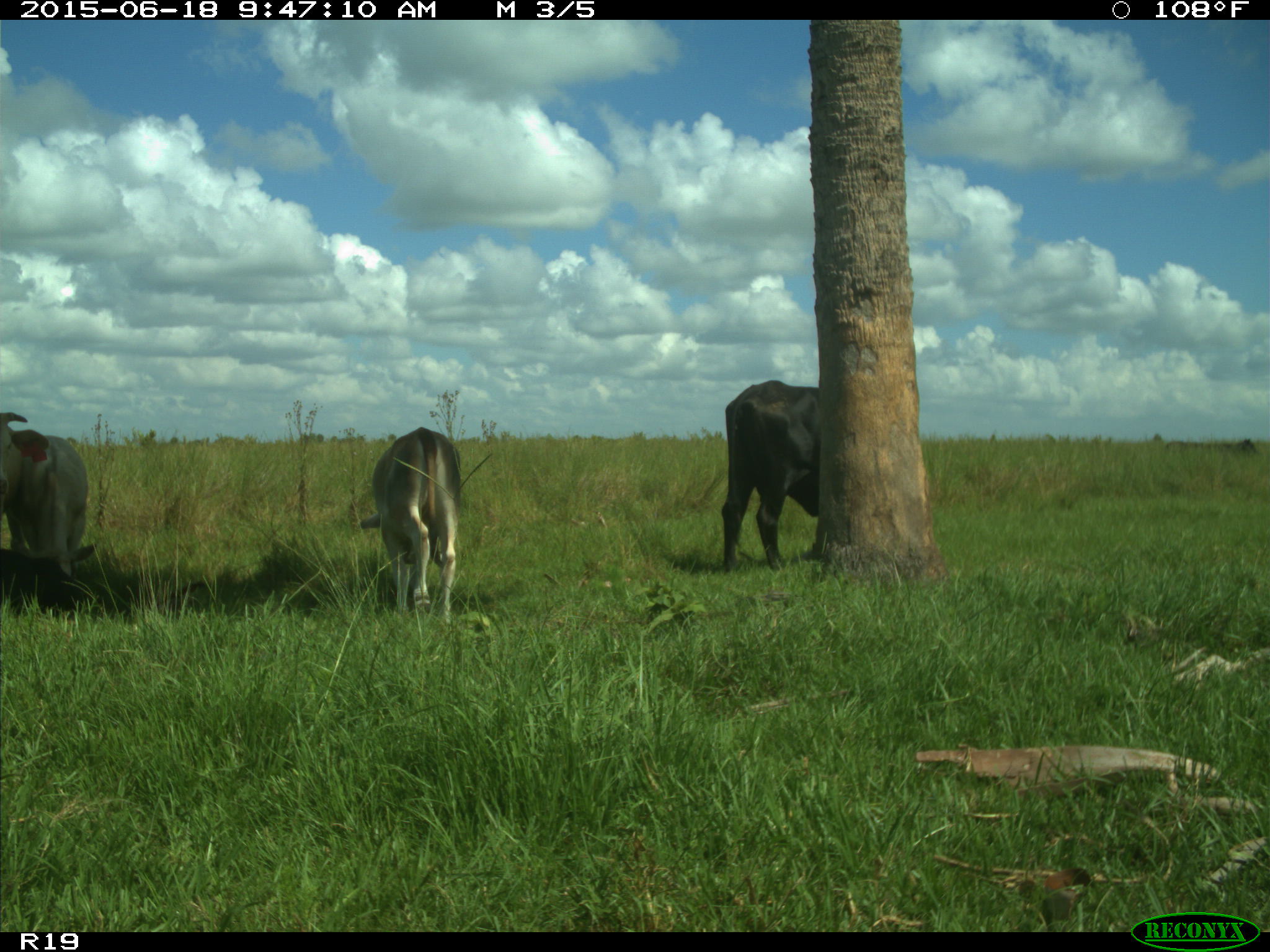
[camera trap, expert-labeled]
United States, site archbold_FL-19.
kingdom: Animalia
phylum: Chordata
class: Mammalia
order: Artiodactyla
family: Bovidae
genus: Bos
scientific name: Bos taurus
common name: domestic cow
Bos taurus (domestic cow).